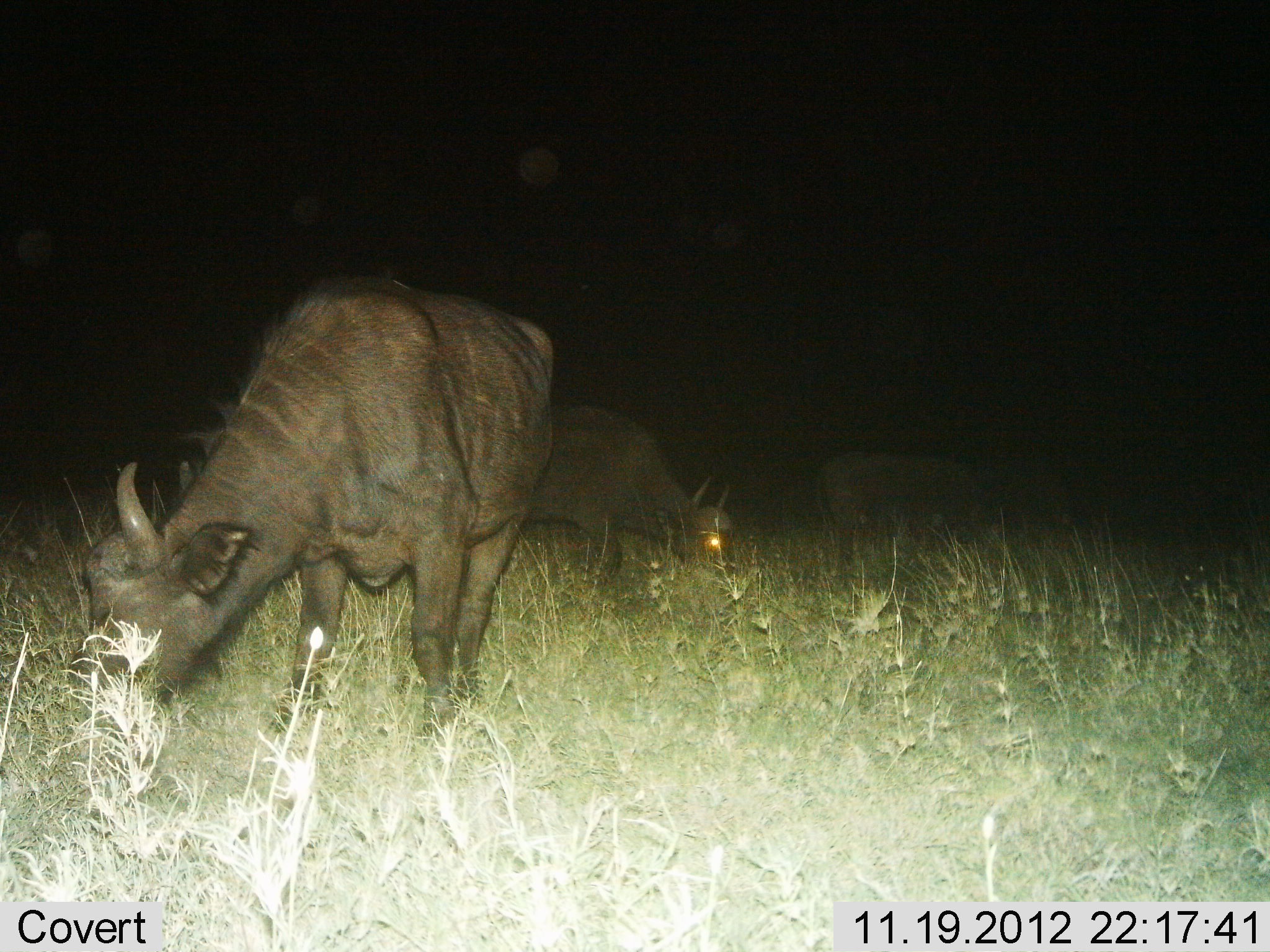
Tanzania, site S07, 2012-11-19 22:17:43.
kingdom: Animalia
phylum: Chordata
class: Mammalia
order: Artiodactyla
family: Bovidae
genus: Syncerus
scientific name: Syncerus caffer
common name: cape buffalo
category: buffalo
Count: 3.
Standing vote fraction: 20%.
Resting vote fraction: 0%.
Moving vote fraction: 0%.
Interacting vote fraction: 0%.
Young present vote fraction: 10%.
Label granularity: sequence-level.